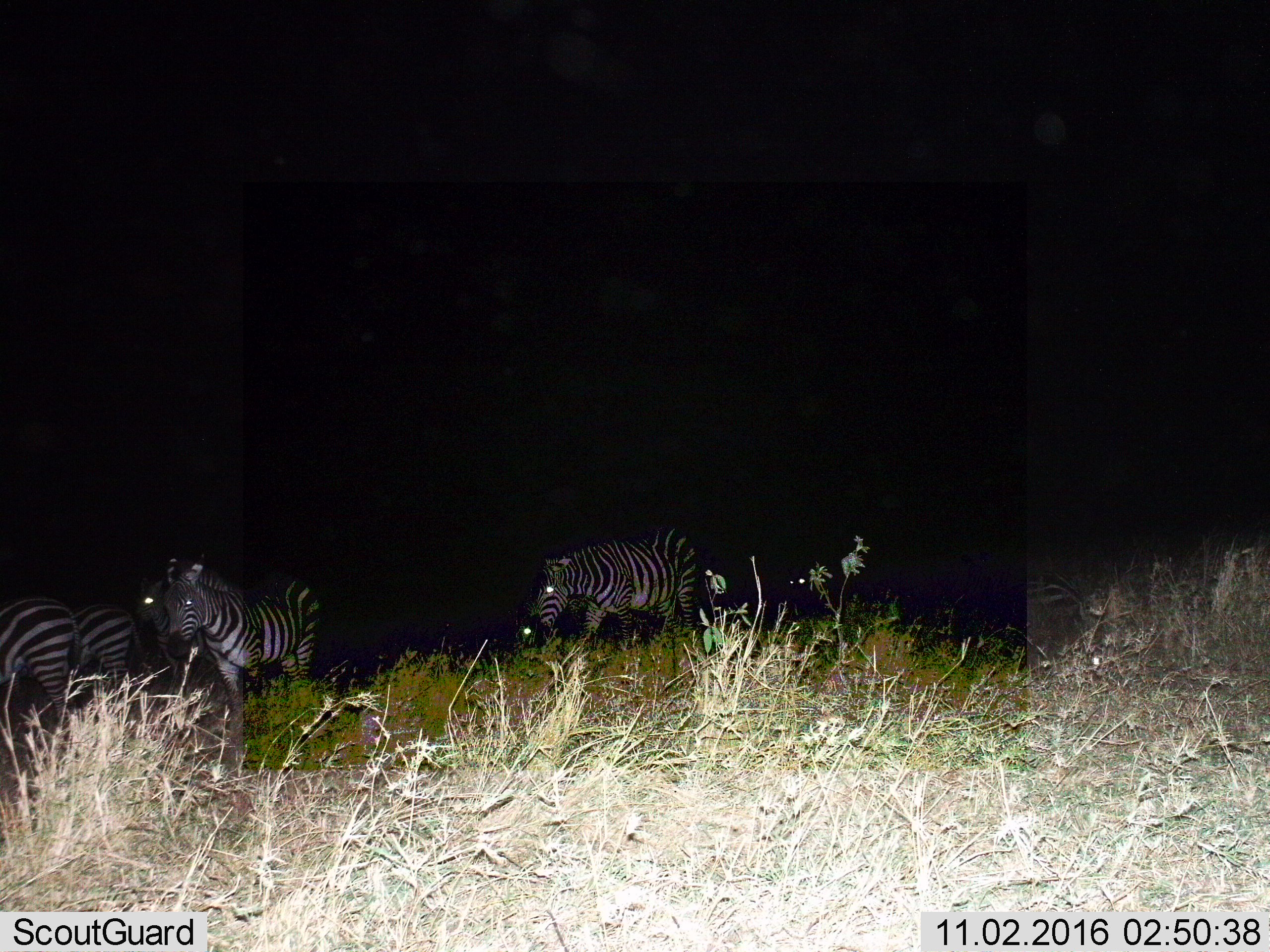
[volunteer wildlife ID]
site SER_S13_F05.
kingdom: Animalia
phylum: Chordata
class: Mammalia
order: Perissodactyla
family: Equidae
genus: Equus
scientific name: Equus quagga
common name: plains zebra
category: zebraplains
Zebraplains (plains zebra) (Equus quagga), count 6. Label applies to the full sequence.